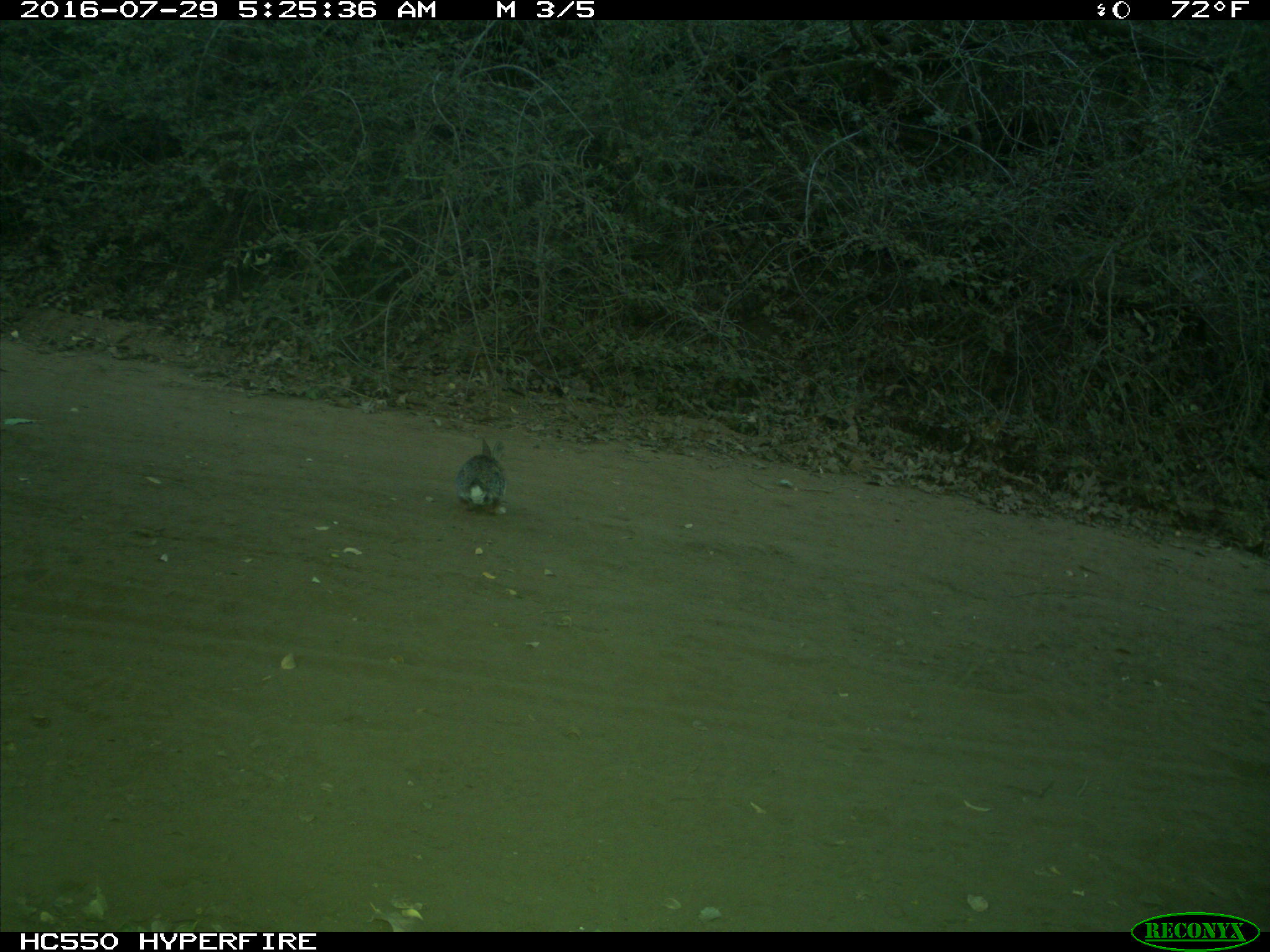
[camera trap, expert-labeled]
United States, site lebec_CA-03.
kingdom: Animalia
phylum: Chordata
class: Mammalia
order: Lagomorpha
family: Leporidae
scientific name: Leporidae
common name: rabbits and hares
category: unidentified rabbit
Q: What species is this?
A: Unidentified rabbit (rabbits and hares) (Leporidae).